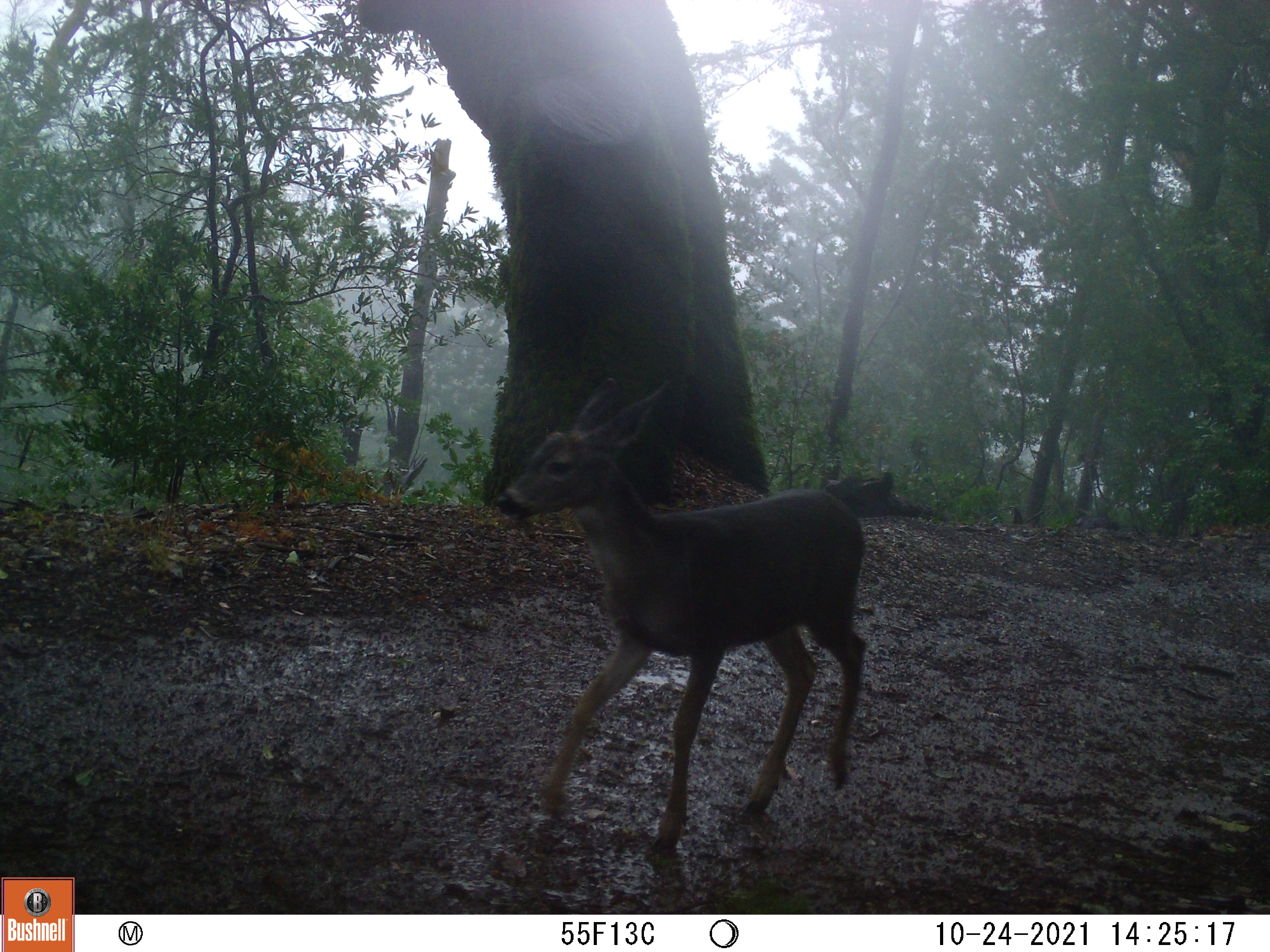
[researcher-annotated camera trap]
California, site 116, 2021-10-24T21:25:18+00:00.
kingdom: Animalia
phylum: Chordata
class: Mammalia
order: Artiodactyla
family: Cervidae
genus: Odocoileus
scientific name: Odocoileus hemionus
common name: mule deer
Mule deer (Odocoileus hemionus).